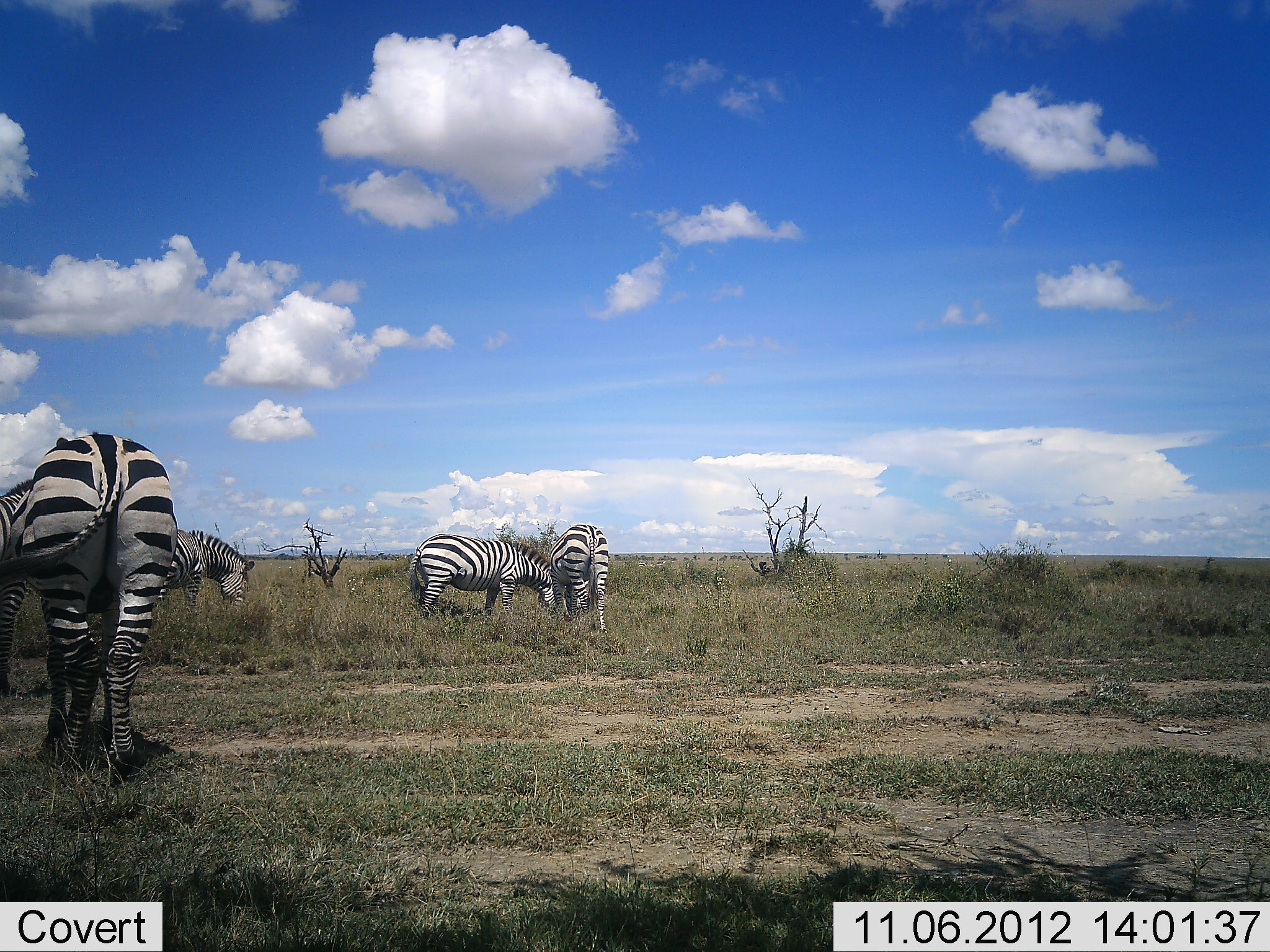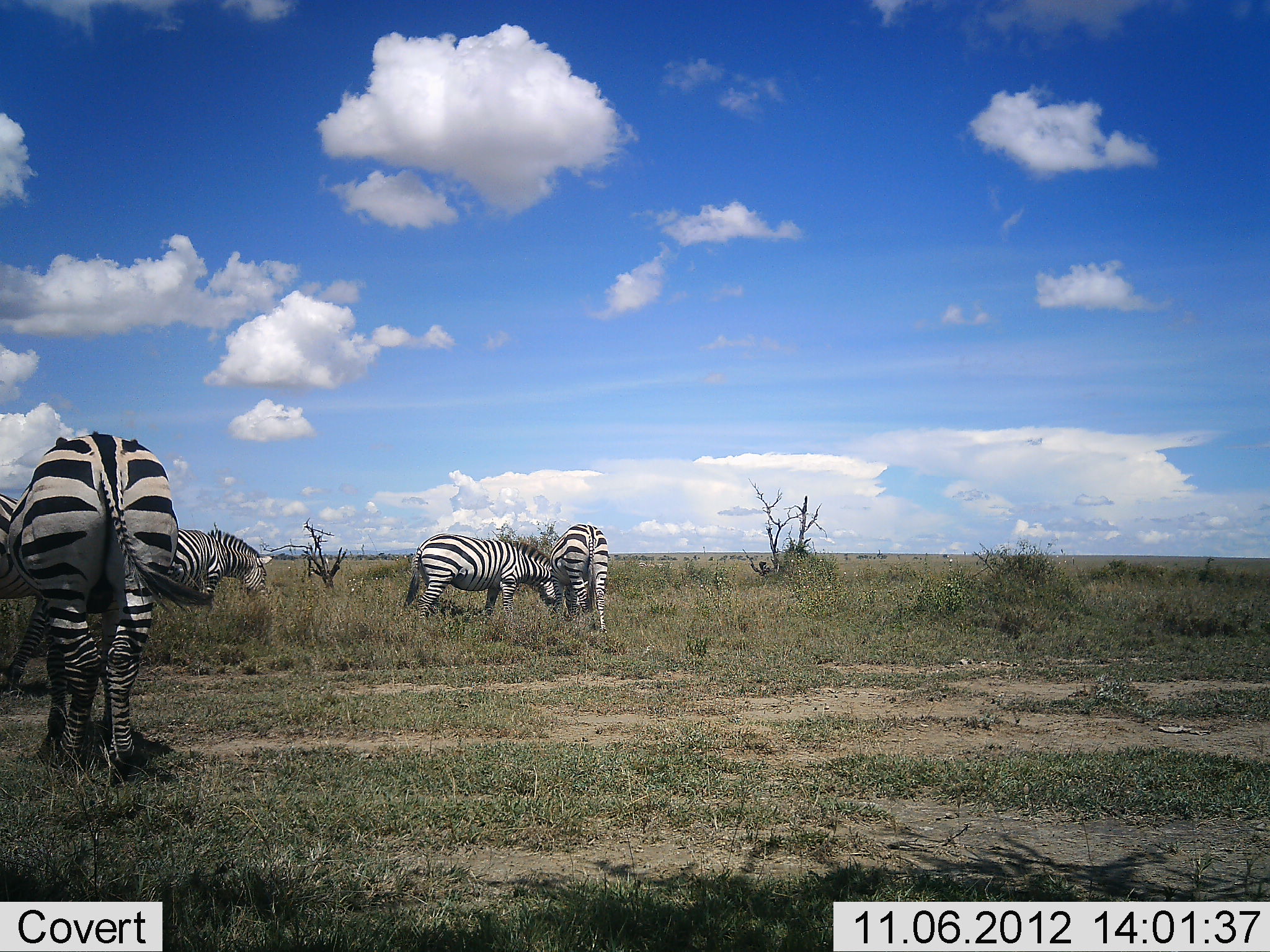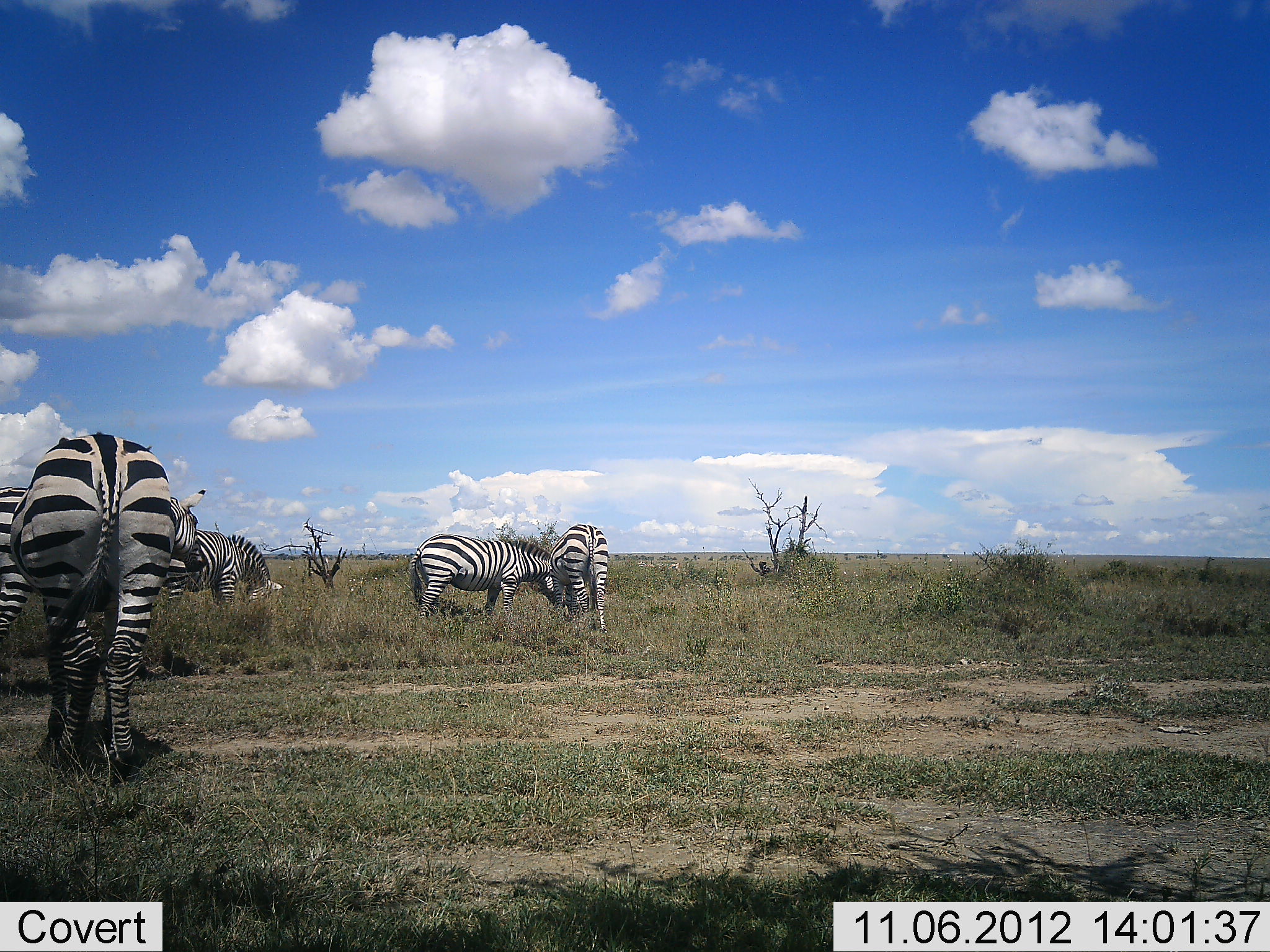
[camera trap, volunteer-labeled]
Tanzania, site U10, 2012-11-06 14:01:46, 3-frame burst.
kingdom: Animalia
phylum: Chordata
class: Mammalia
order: Perissodactyla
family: Equidae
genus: Equus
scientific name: Equus quagga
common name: plains zebra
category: zebra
Zebra (plains zebra) (Equus quagga), count 5. Behavior (volunteer vote fractions): standing 40%, resting 0%, moving 50%, interacting 10%. Young present (vote fraction): 0%. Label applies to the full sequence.